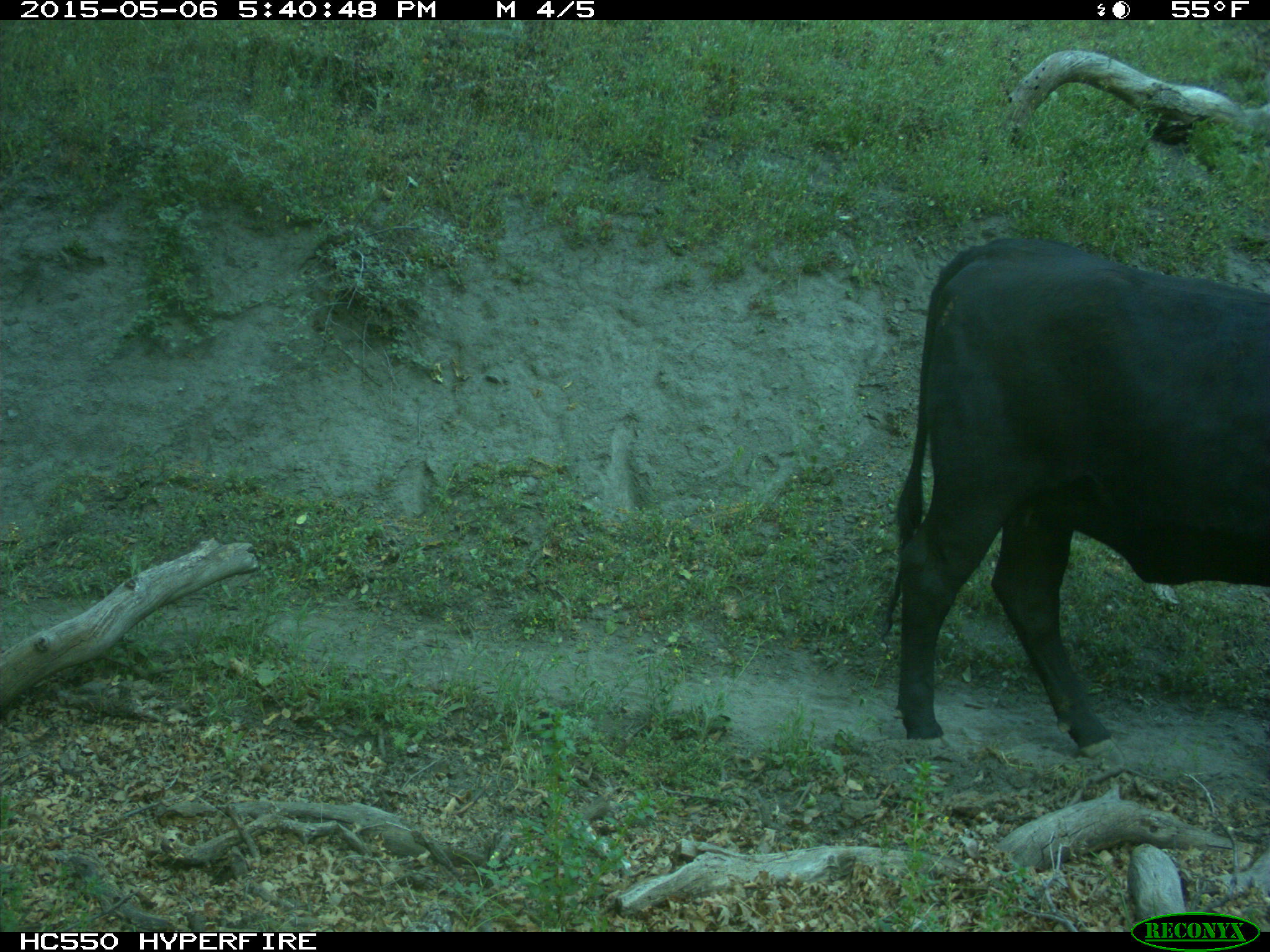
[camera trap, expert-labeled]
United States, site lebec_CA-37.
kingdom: Animalia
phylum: Chordata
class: Mammalia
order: Artiodactyla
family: Bovidae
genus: Bos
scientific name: Bos taurus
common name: domestic cow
Bos taurus (domestic cow).